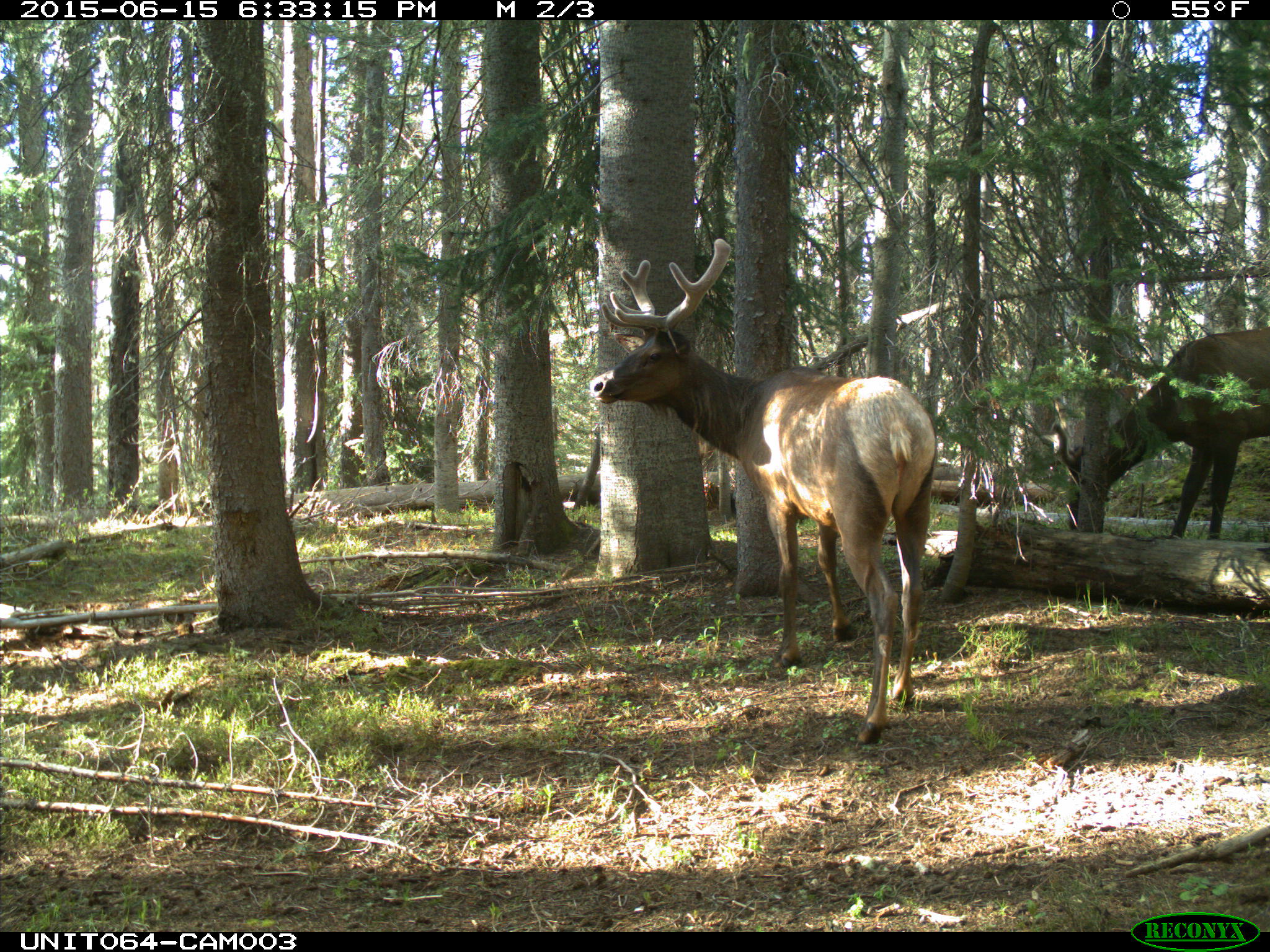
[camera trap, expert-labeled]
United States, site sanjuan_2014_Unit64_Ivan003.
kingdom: Animalia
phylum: Chordata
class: Mammalia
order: Artiodactyla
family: Cervidae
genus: Cervus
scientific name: Cervus elaphus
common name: red deer